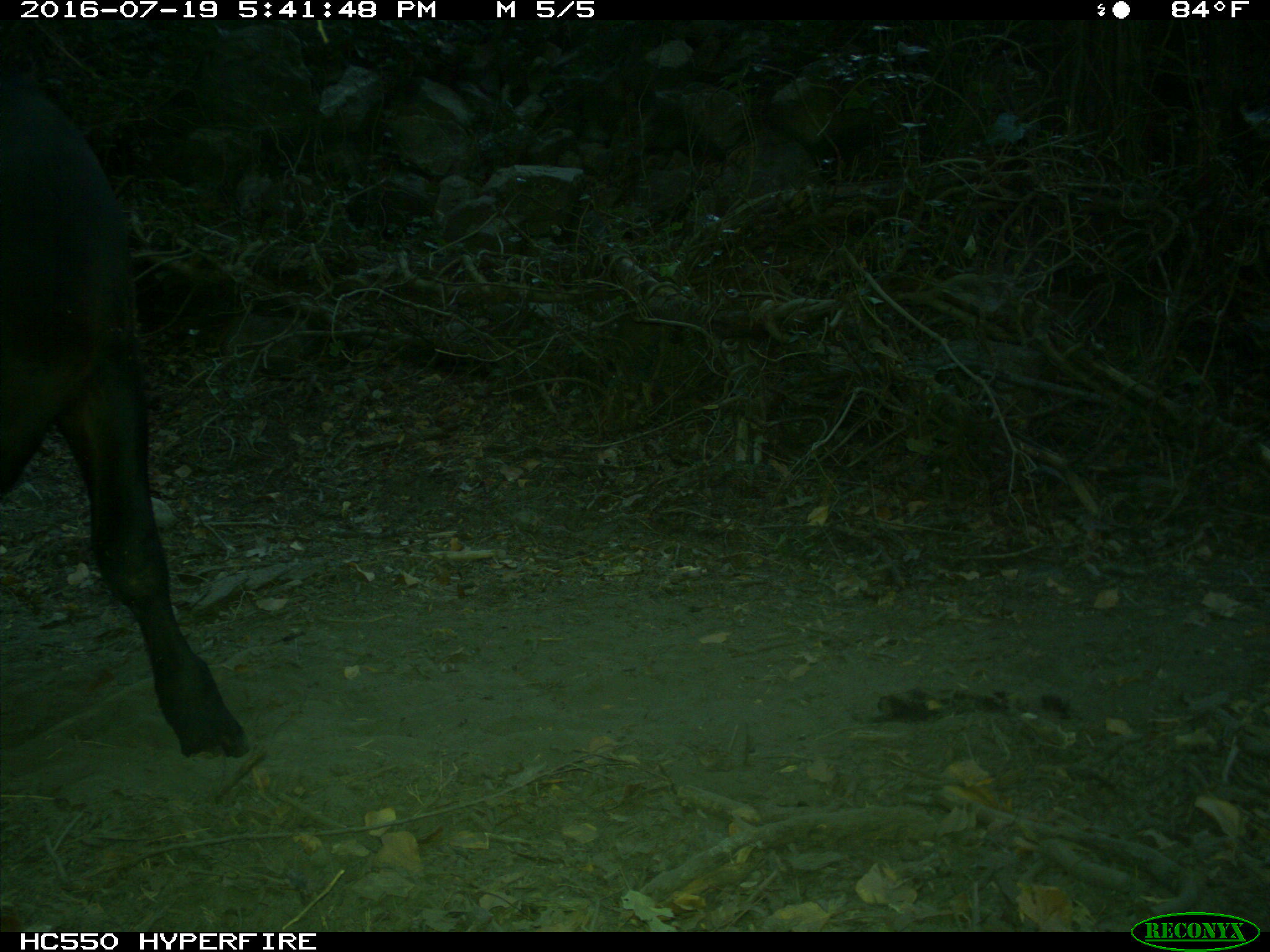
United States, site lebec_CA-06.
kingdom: Animalia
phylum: Chordata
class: Mammalia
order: Artiodactyla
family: Bovidae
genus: Bos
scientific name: Bos taurus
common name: domestic cow